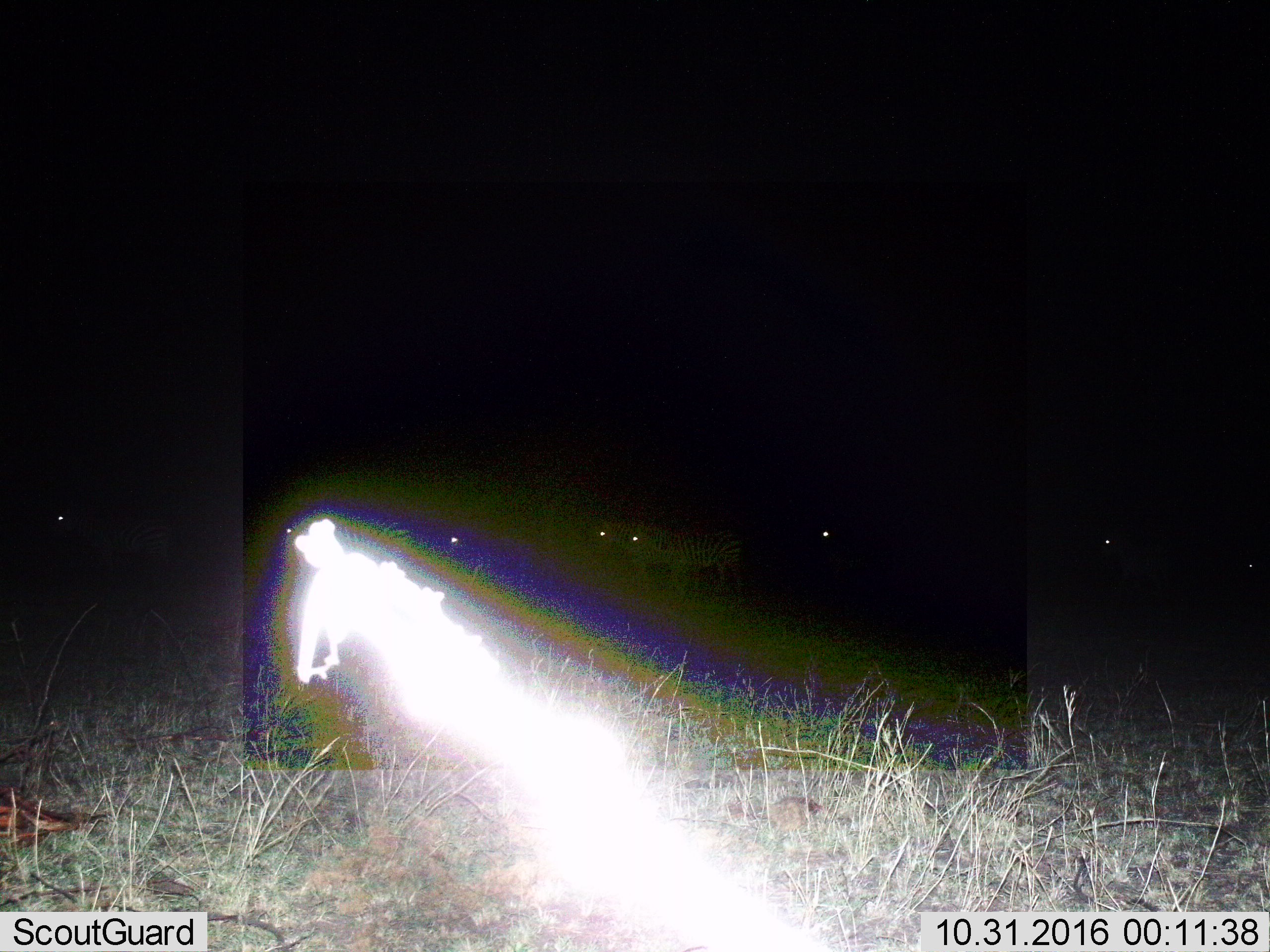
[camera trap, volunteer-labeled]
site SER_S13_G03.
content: unidentified animal